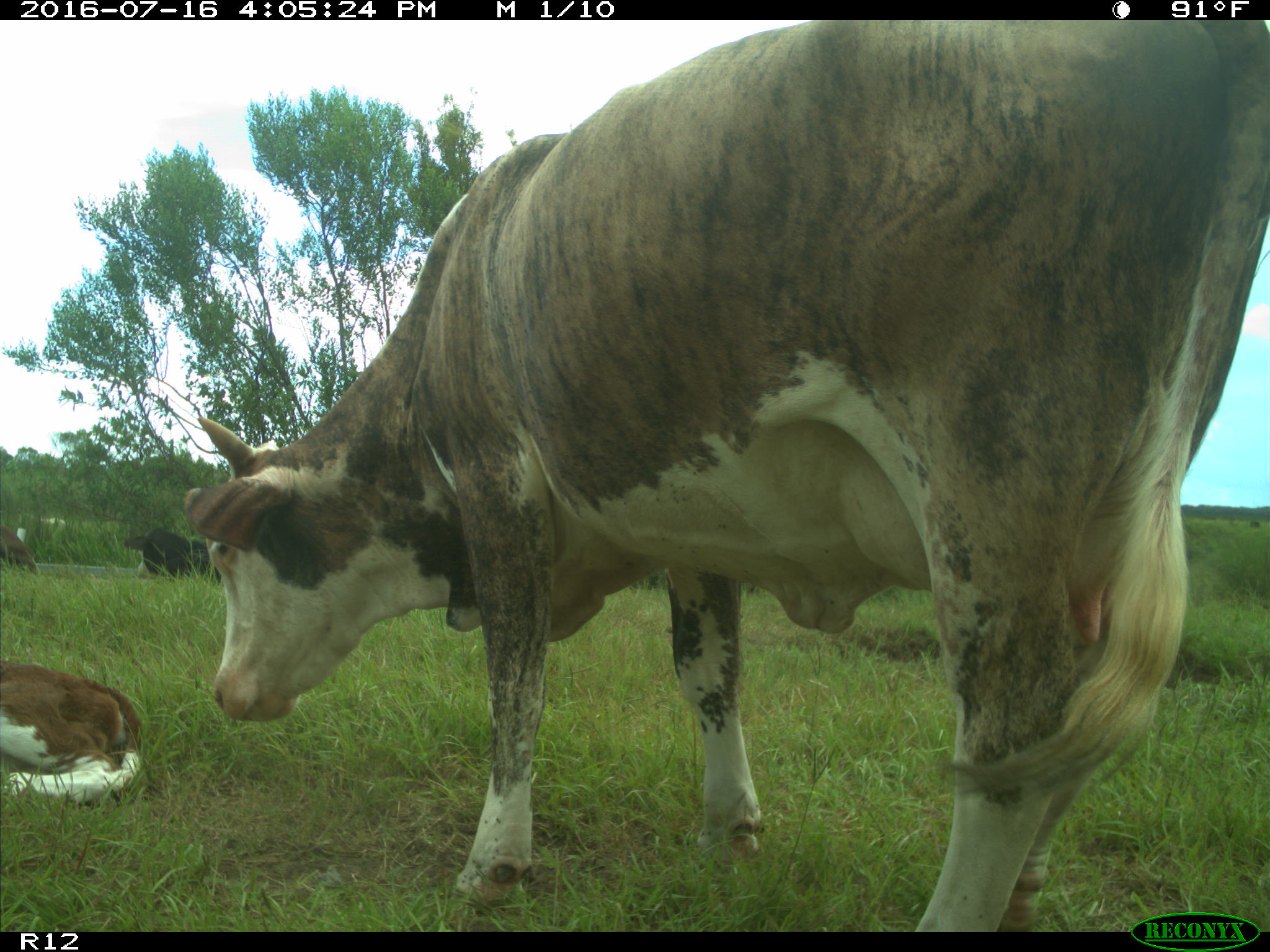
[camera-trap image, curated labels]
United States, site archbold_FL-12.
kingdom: Animalia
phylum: Chordata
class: Mammalia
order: Artiodactyla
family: Bovidae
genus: Bos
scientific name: Bos taurus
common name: domestic cow